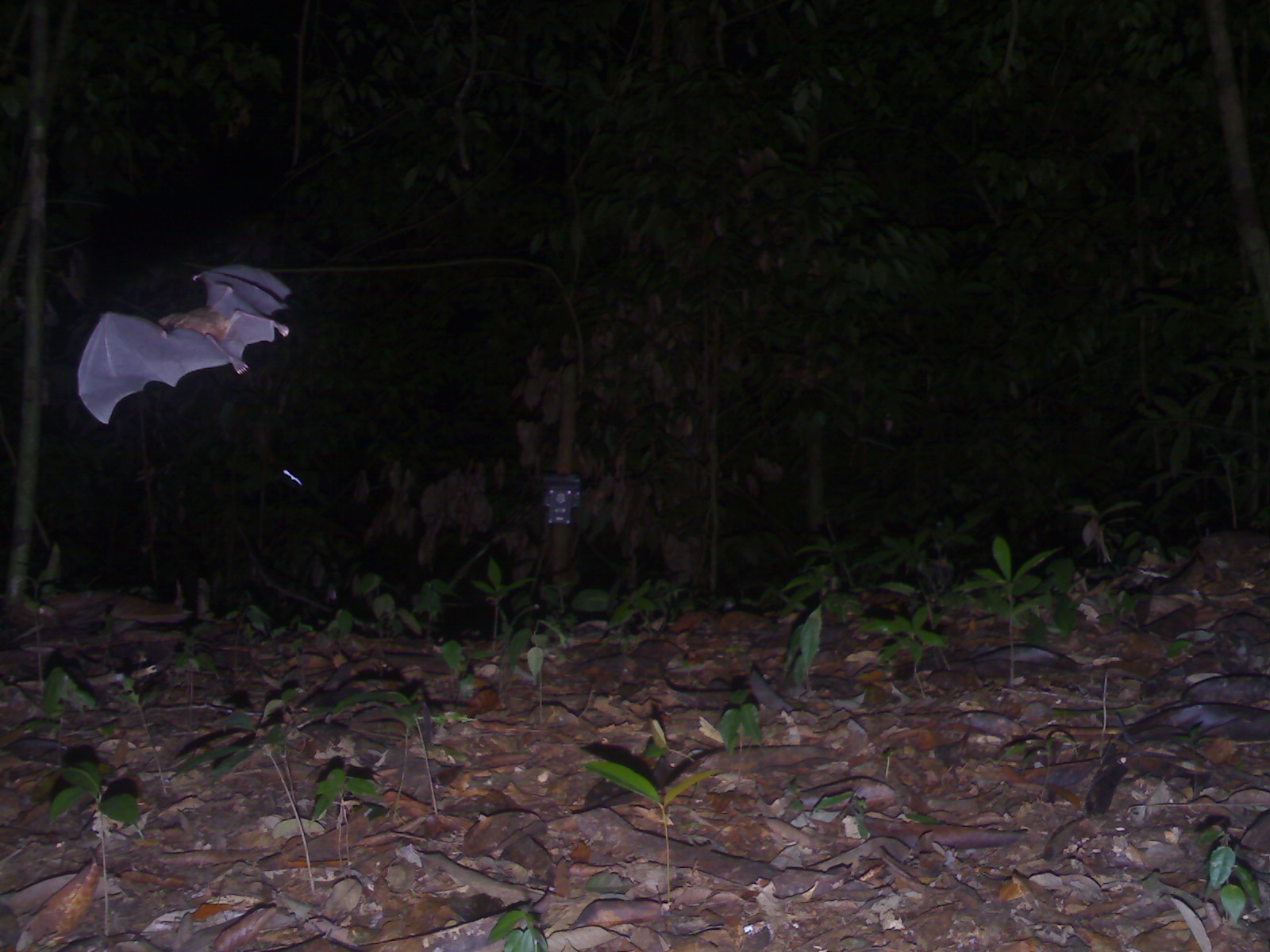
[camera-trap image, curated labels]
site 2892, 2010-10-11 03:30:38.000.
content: unidentified animal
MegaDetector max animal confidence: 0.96